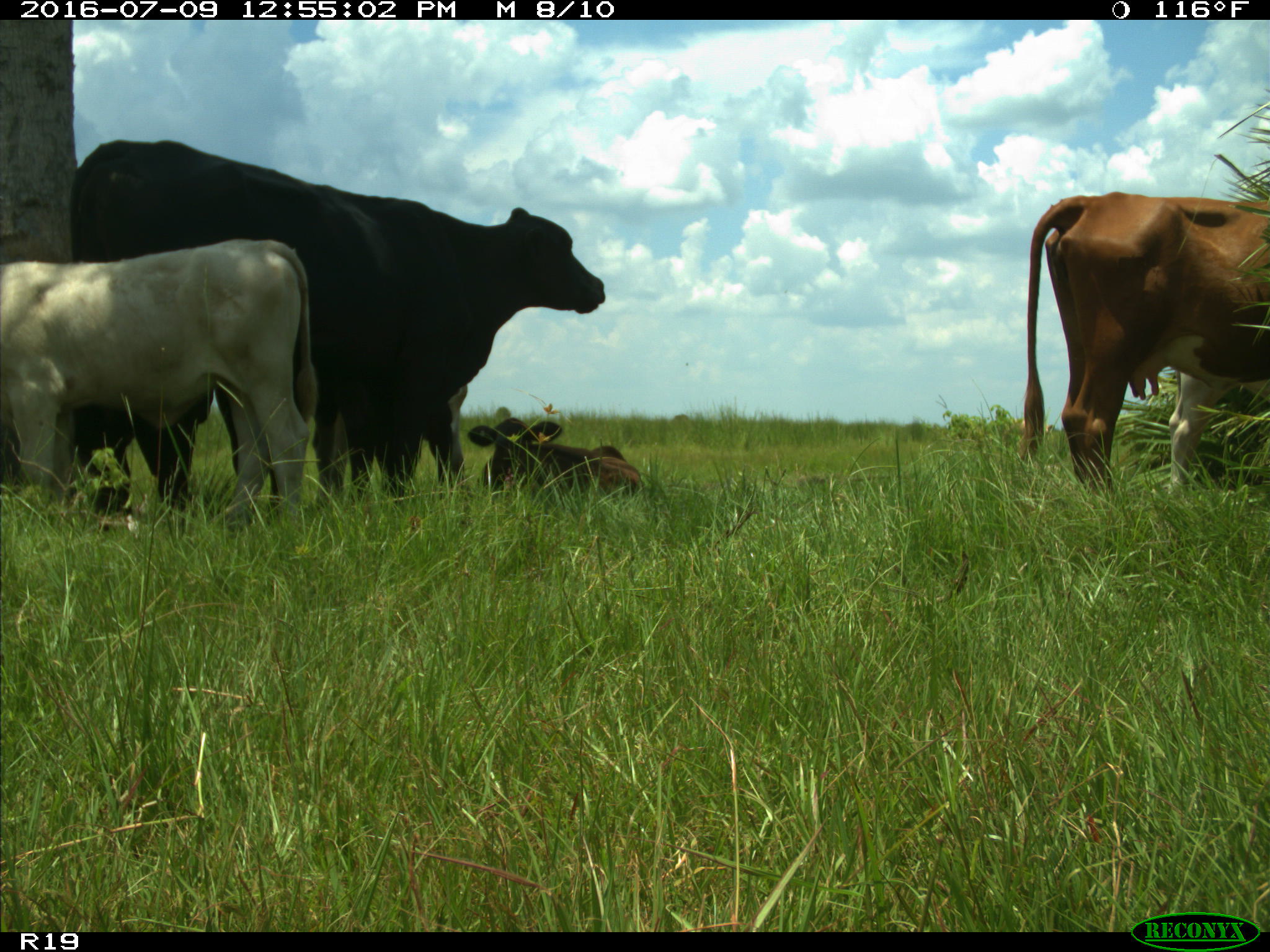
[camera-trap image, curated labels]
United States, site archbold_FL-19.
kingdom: Animalia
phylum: Chordata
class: Mammalia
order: Artiodactyla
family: Bovidae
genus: Bos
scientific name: Bos taurus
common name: domestic cow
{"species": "Bos taurus (domestic cow)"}